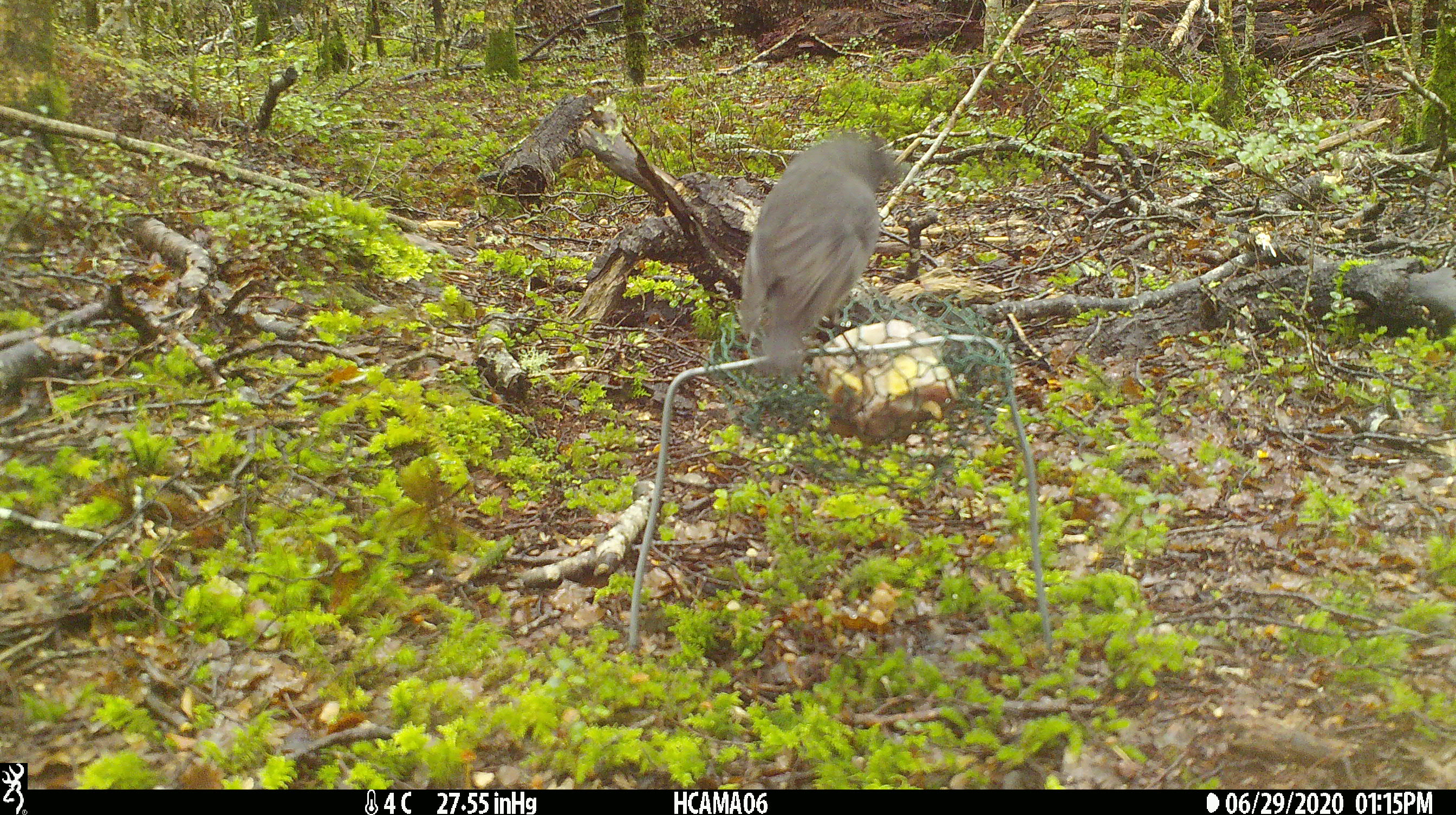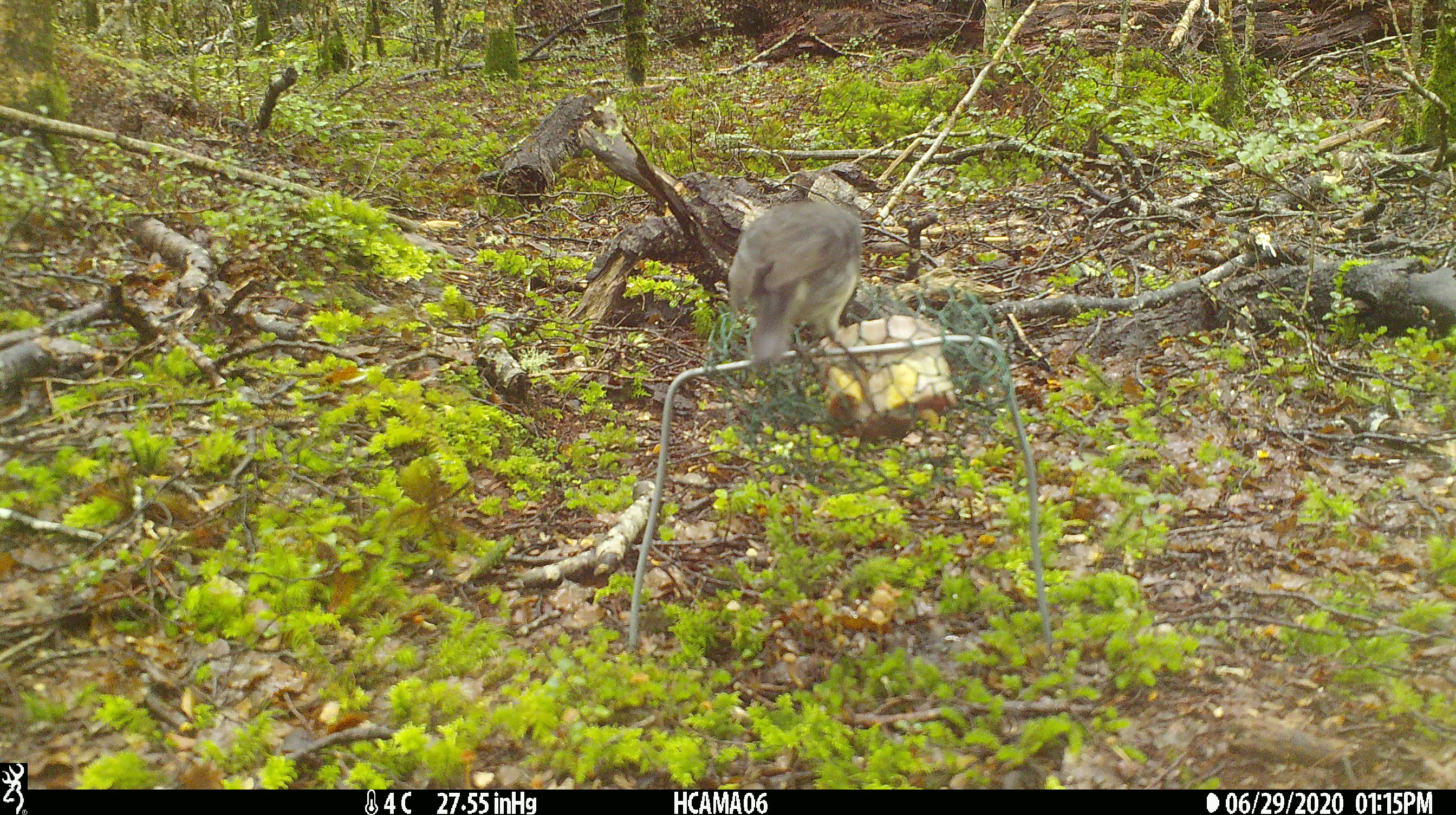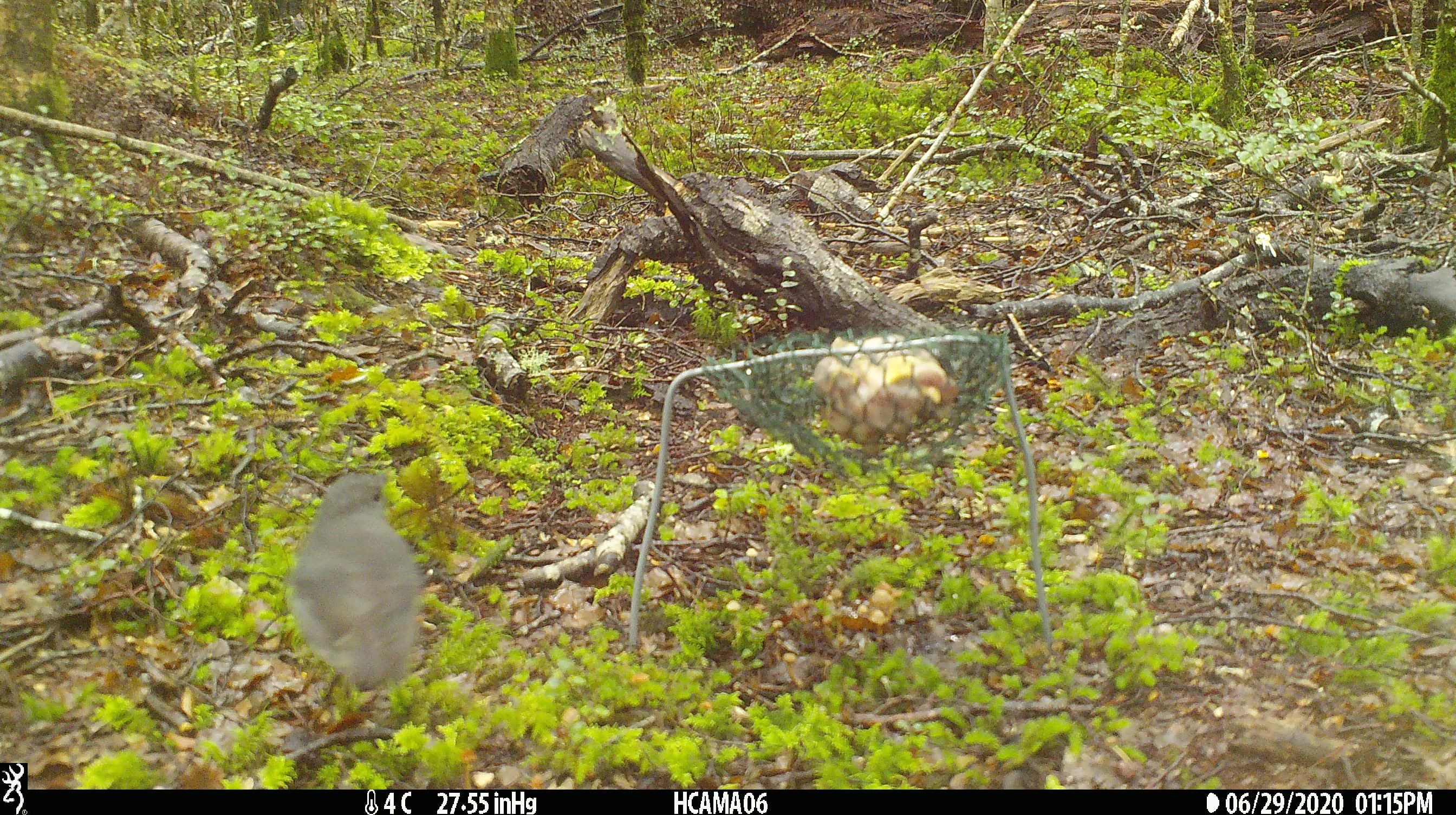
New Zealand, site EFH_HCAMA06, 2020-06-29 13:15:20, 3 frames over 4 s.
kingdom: Animalia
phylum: Chordata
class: Aves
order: Passeriformes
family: Petroicidae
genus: Petroica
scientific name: Petroica australis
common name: new zealand robin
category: robin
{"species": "robin (new zealand robin) (Petroica australis)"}